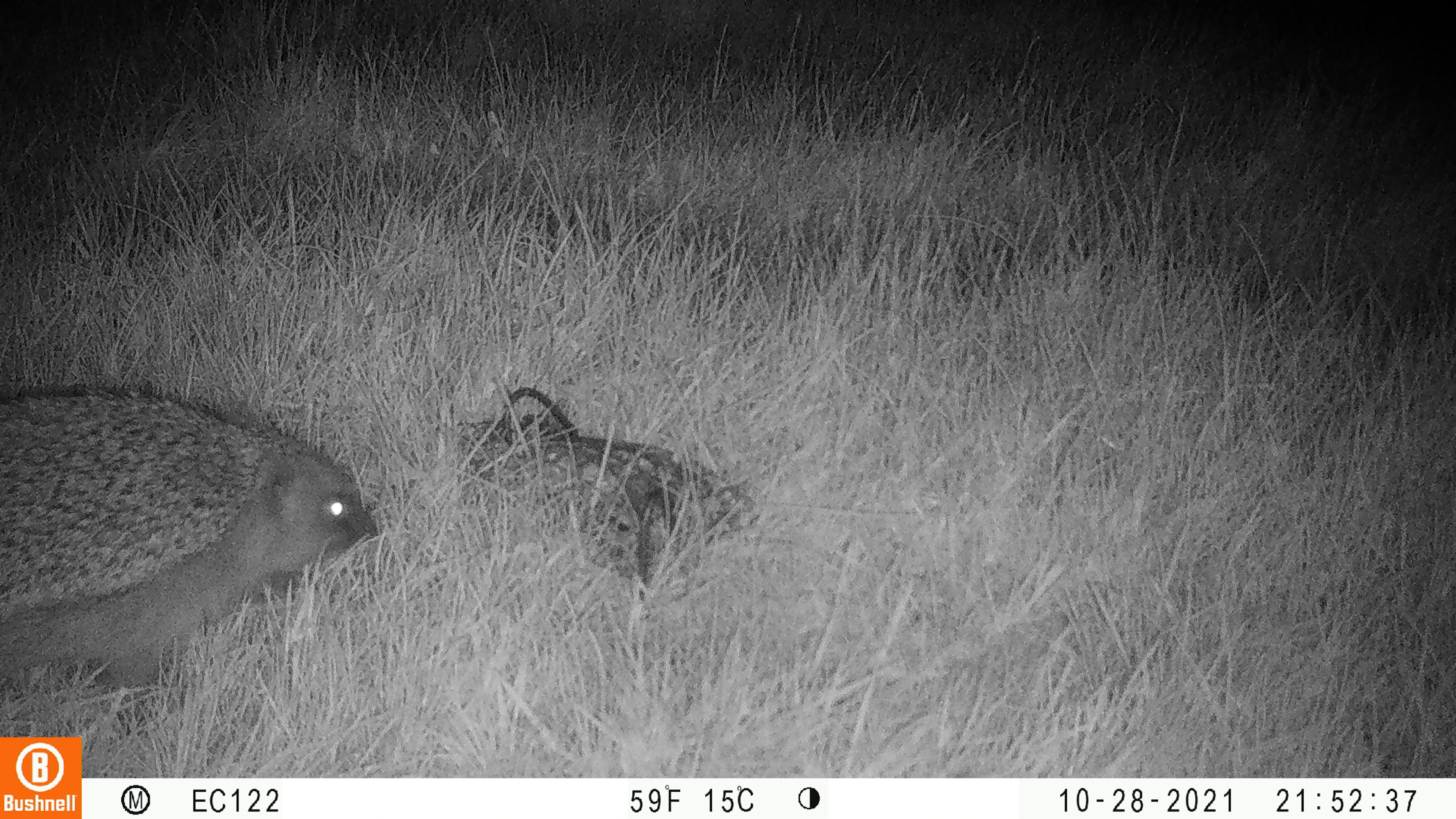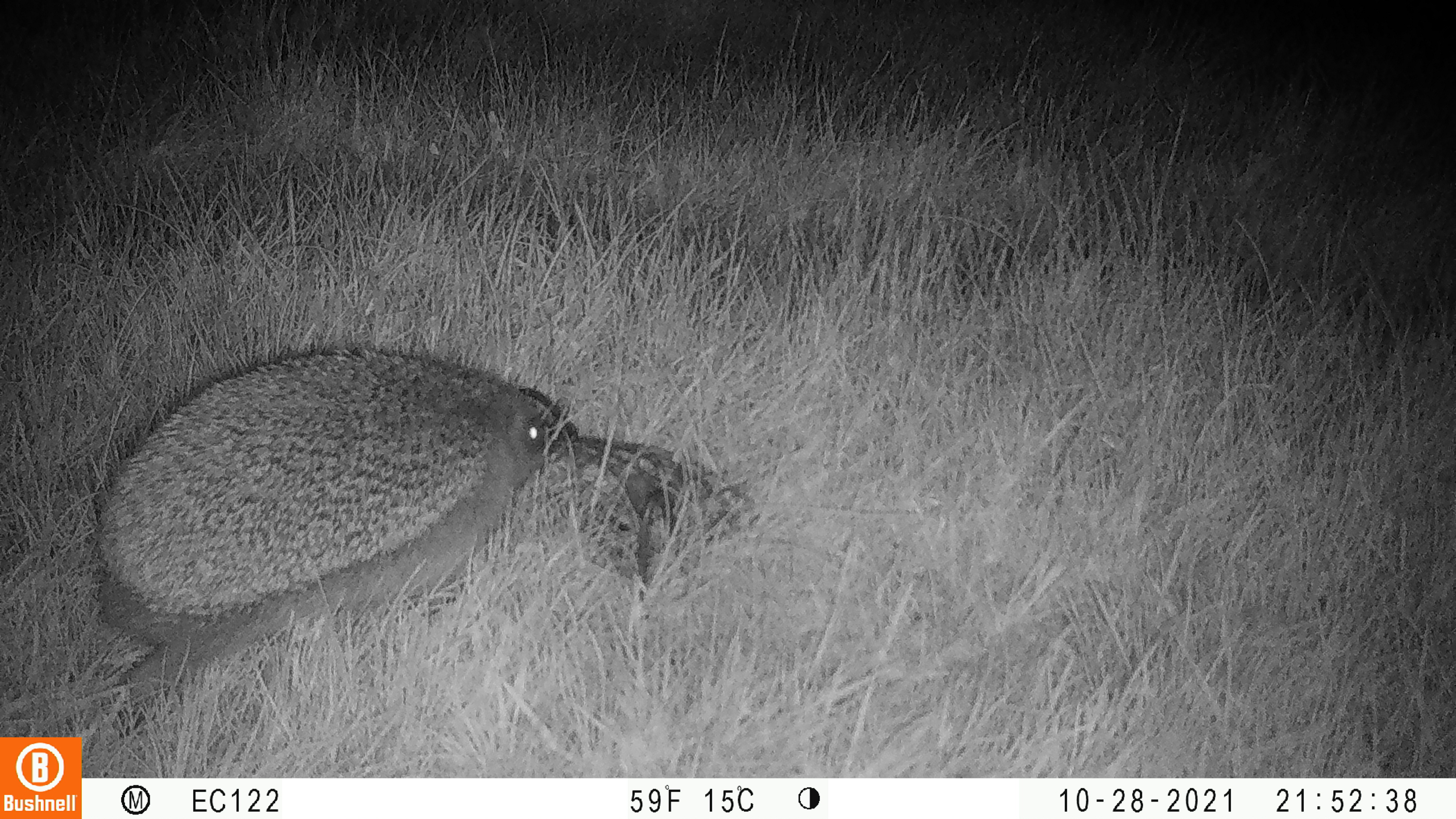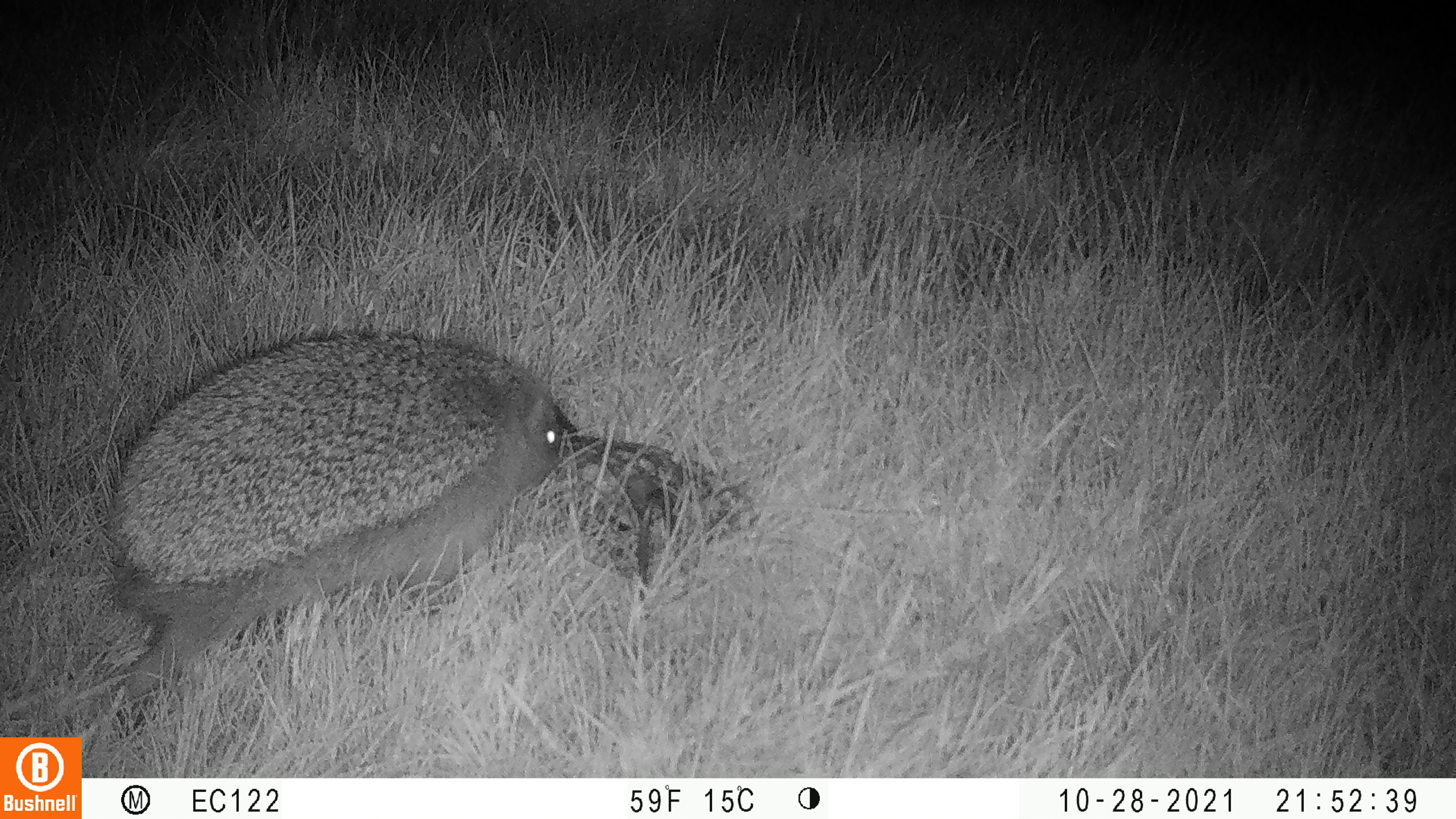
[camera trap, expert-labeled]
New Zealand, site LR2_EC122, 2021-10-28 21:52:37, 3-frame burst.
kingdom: Animalia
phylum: Chordata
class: Mammalia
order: Eulipotyphla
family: Erinaceidae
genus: Erinaceus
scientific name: Erinaceus europaeus europaeus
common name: european hedgehog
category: hedgehog